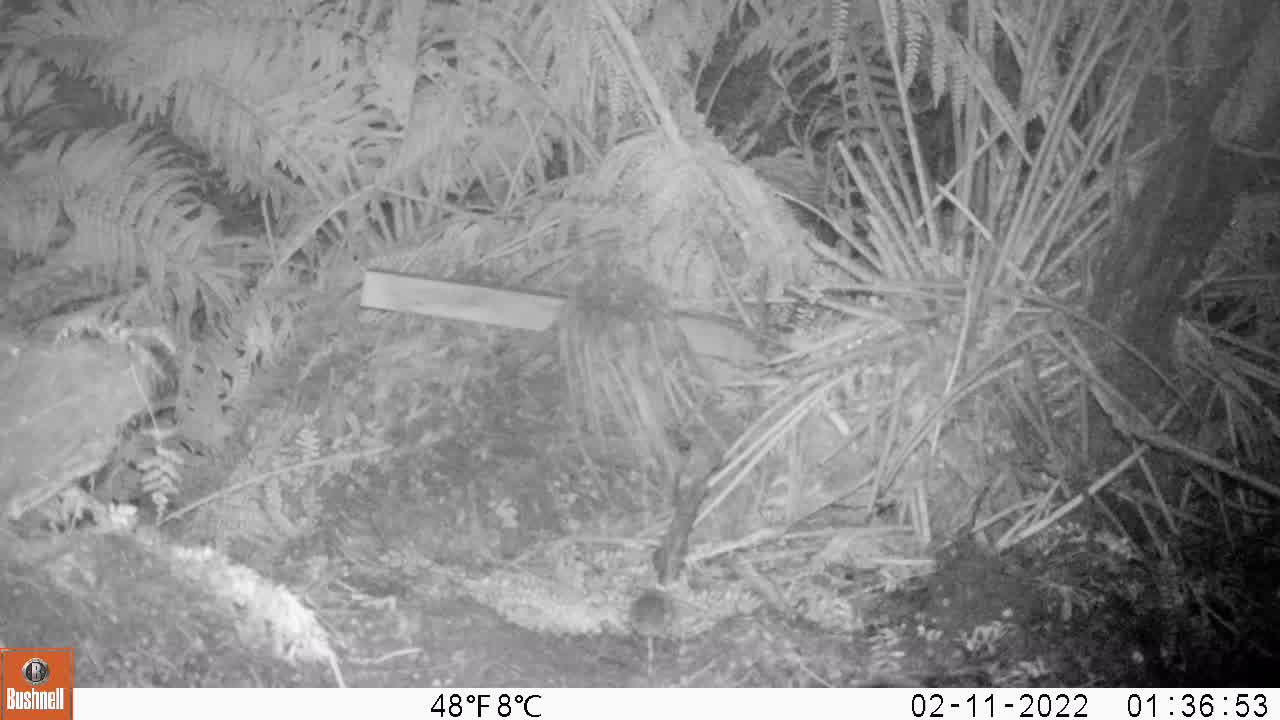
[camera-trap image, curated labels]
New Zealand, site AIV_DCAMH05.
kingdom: Animalia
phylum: Chordata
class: Mammalia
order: Rodentia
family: Muridae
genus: Mus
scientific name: Mus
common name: mouse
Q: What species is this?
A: Mouse (Mus).